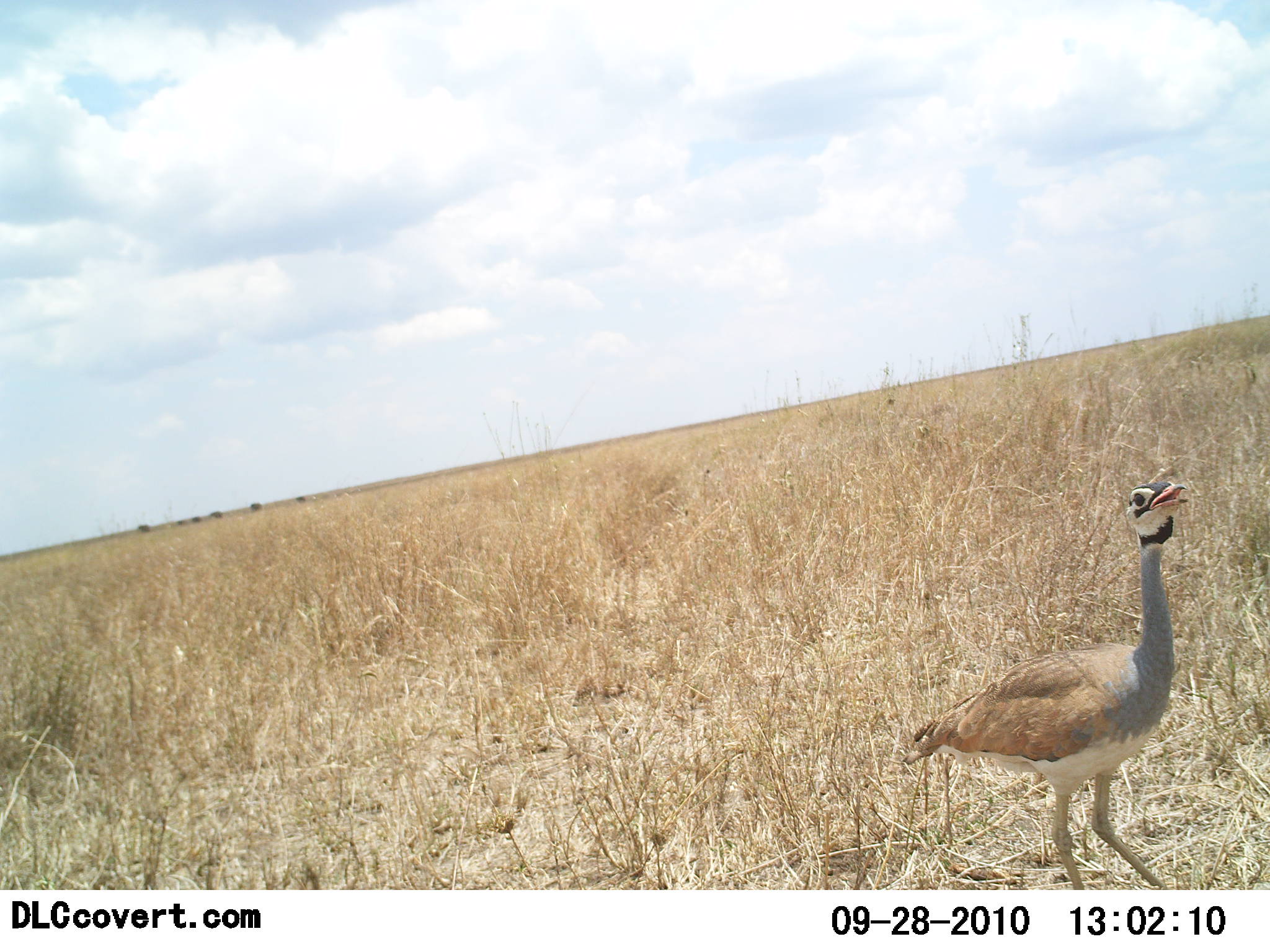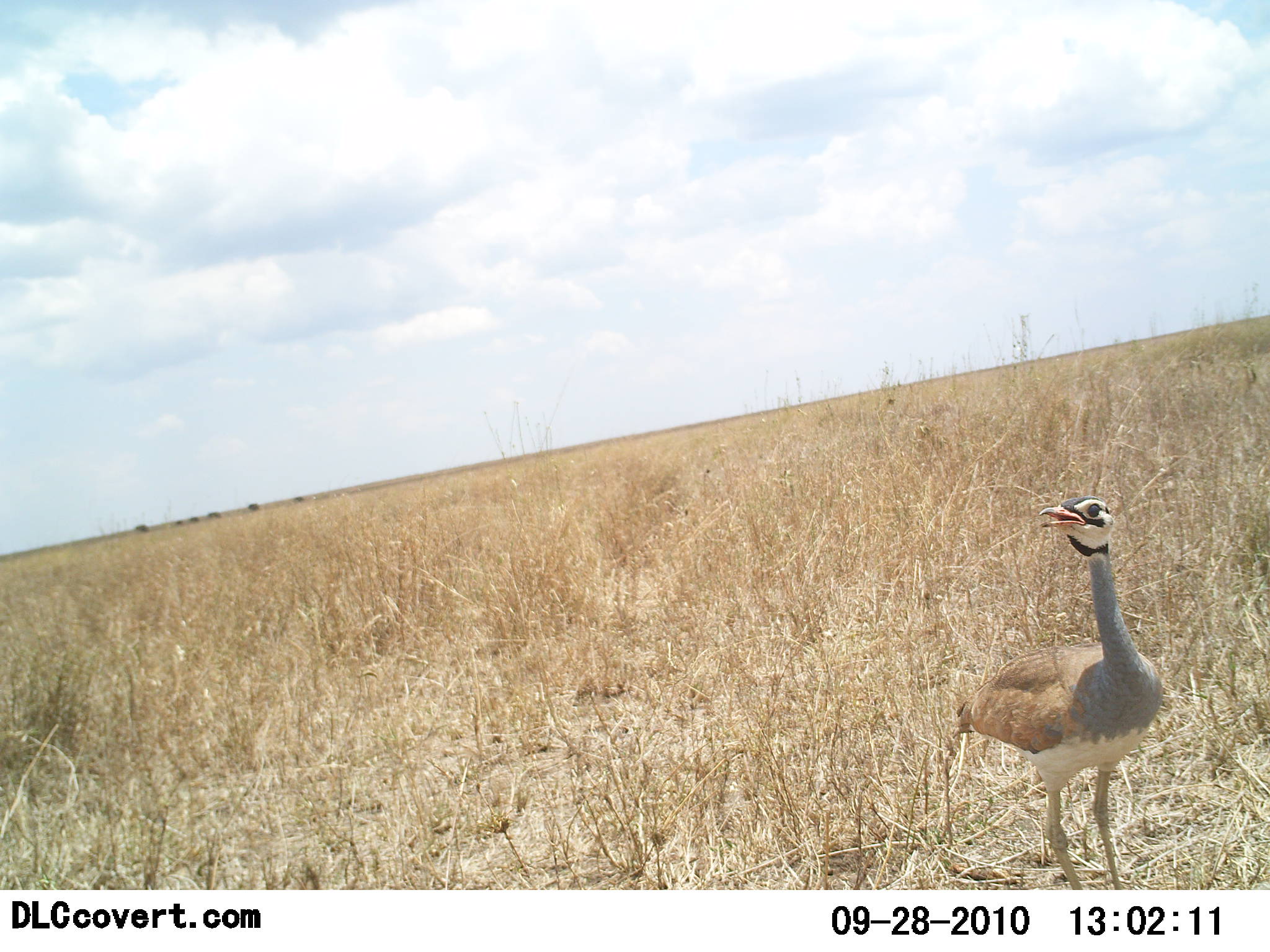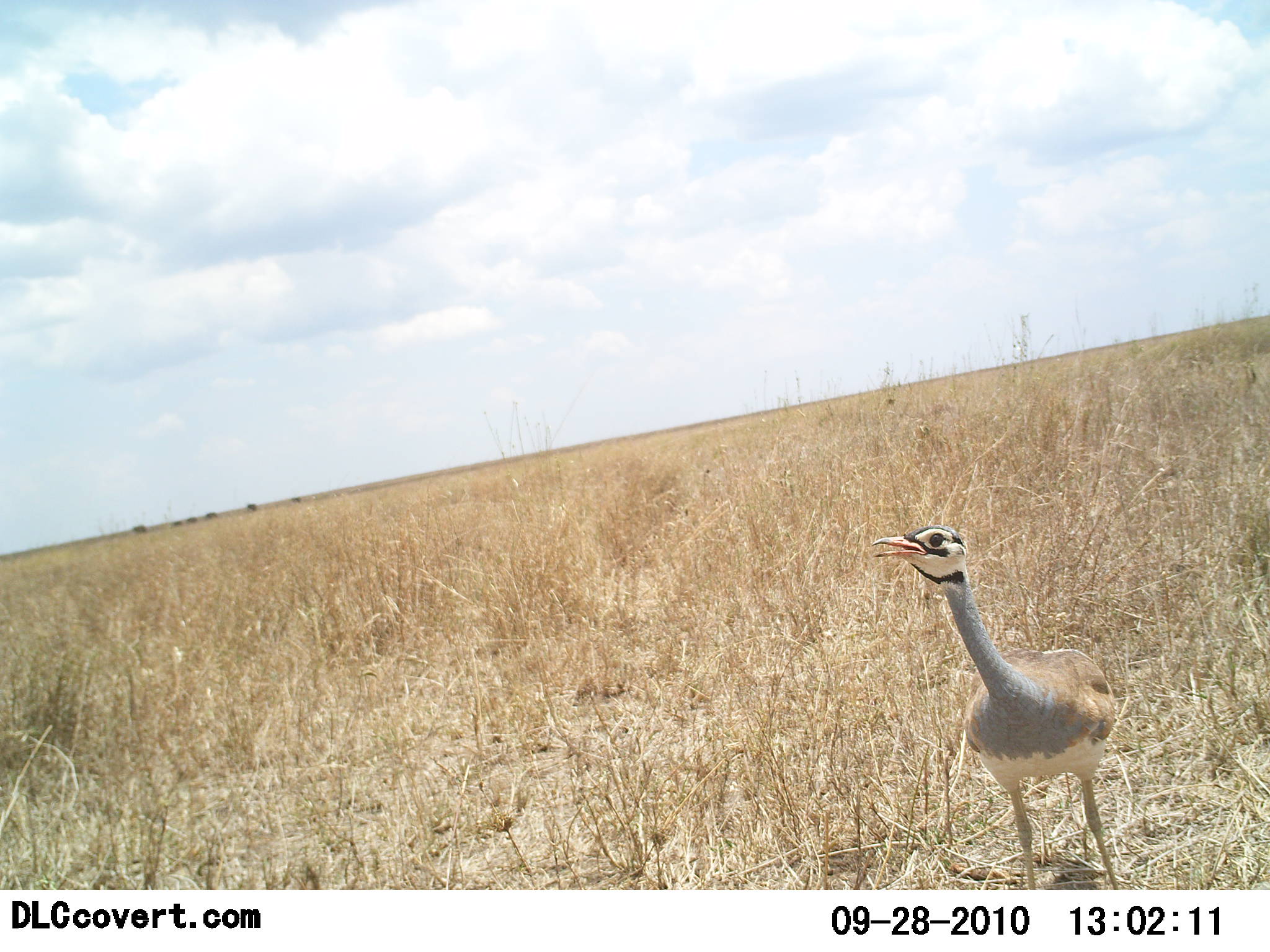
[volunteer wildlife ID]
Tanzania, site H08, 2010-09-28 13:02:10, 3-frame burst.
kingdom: Animalia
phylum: Chordata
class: Aves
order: Otidiformes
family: Otididae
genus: Ardeotis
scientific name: Ardeotis kori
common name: kori bustard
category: koribustard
Koribustard (kori bustard) (Ardeotis kori), count 1. Behavior (volunteer vote fractions): standing 75%, resting 0%, moving 33%, interacting 0%. Young present (vote fraction): 8%. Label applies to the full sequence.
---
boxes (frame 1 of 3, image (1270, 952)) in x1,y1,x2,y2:
animal: 902,481,1188,890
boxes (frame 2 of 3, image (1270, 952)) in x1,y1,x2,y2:
animal: 950,494,1164,890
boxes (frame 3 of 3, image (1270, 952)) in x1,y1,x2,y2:
animal: 872,525,1118,890